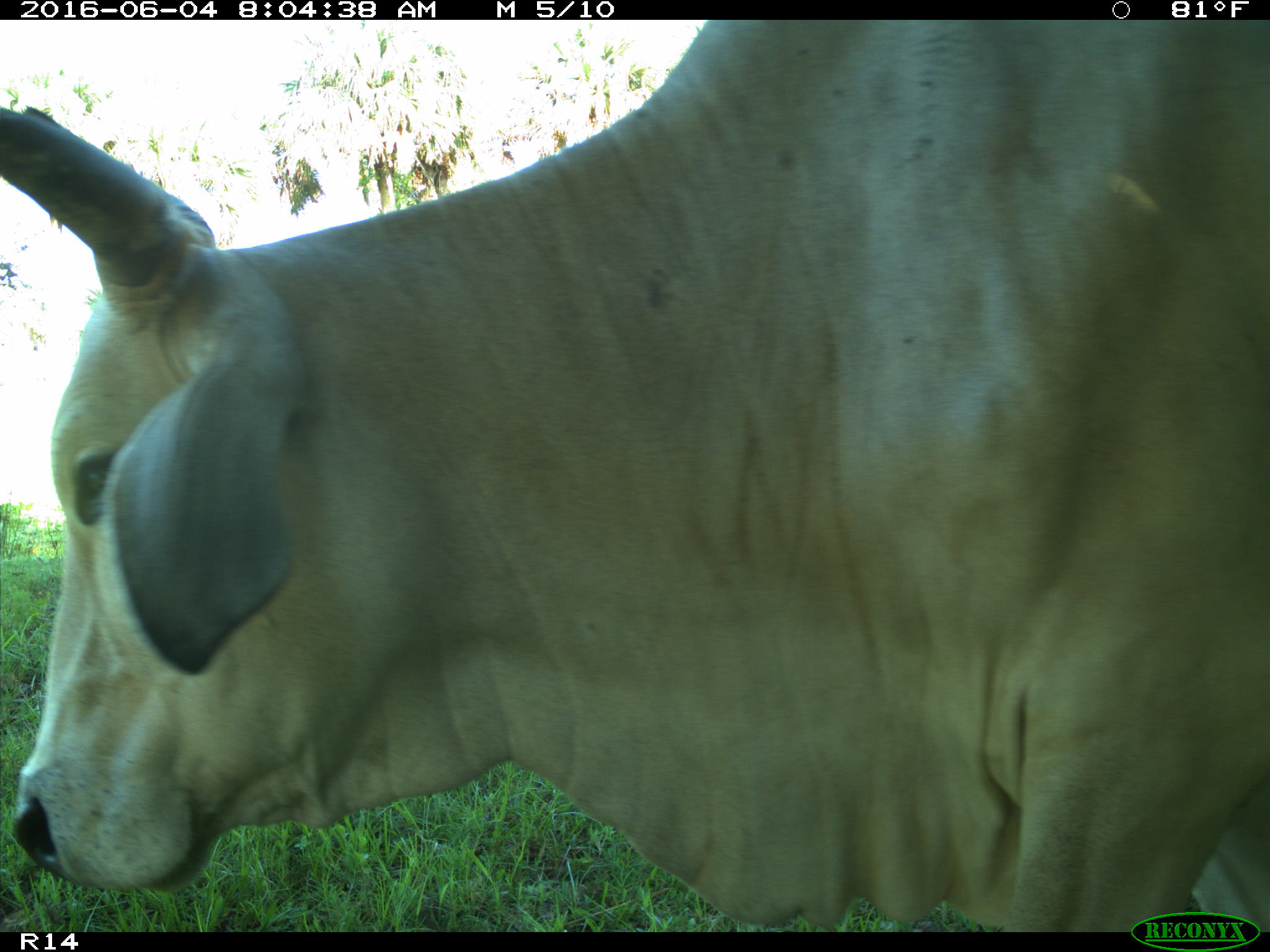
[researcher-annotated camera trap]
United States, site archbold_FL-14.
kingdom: Animalia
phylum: Chordata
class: Mammalia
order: Artiodactyla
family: Bovidae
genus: Bos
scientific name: Bos taurus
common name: domestic cow